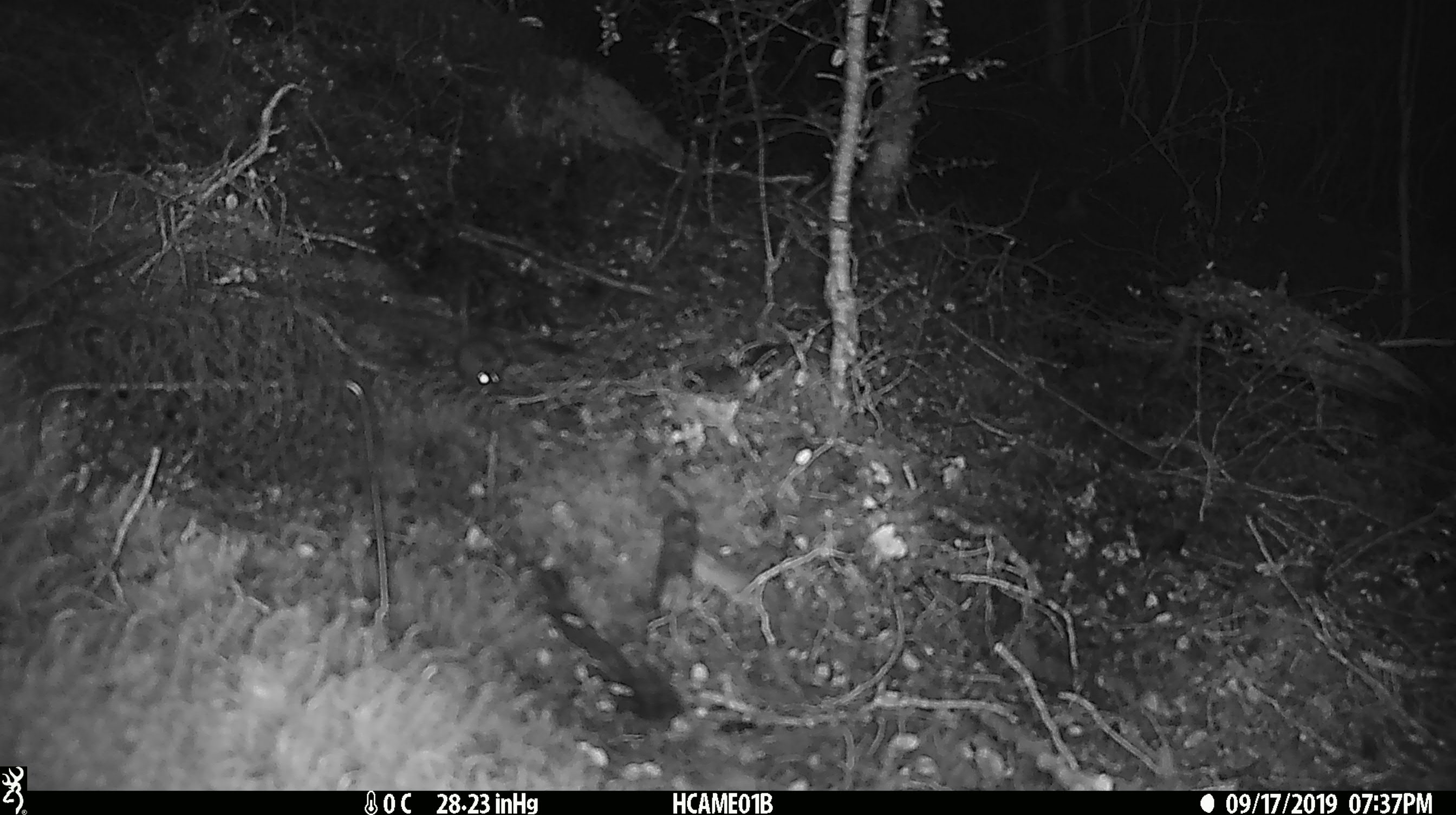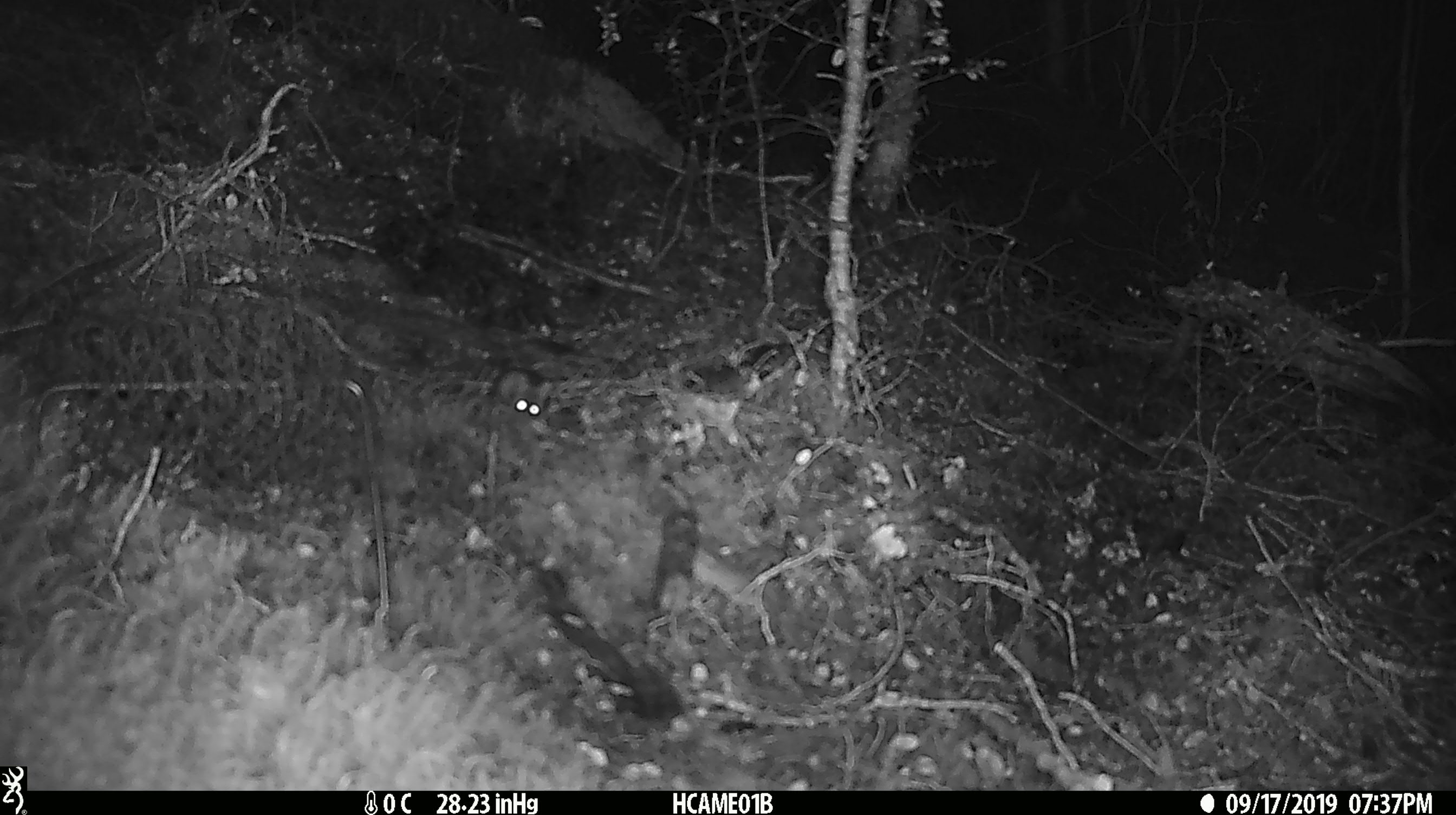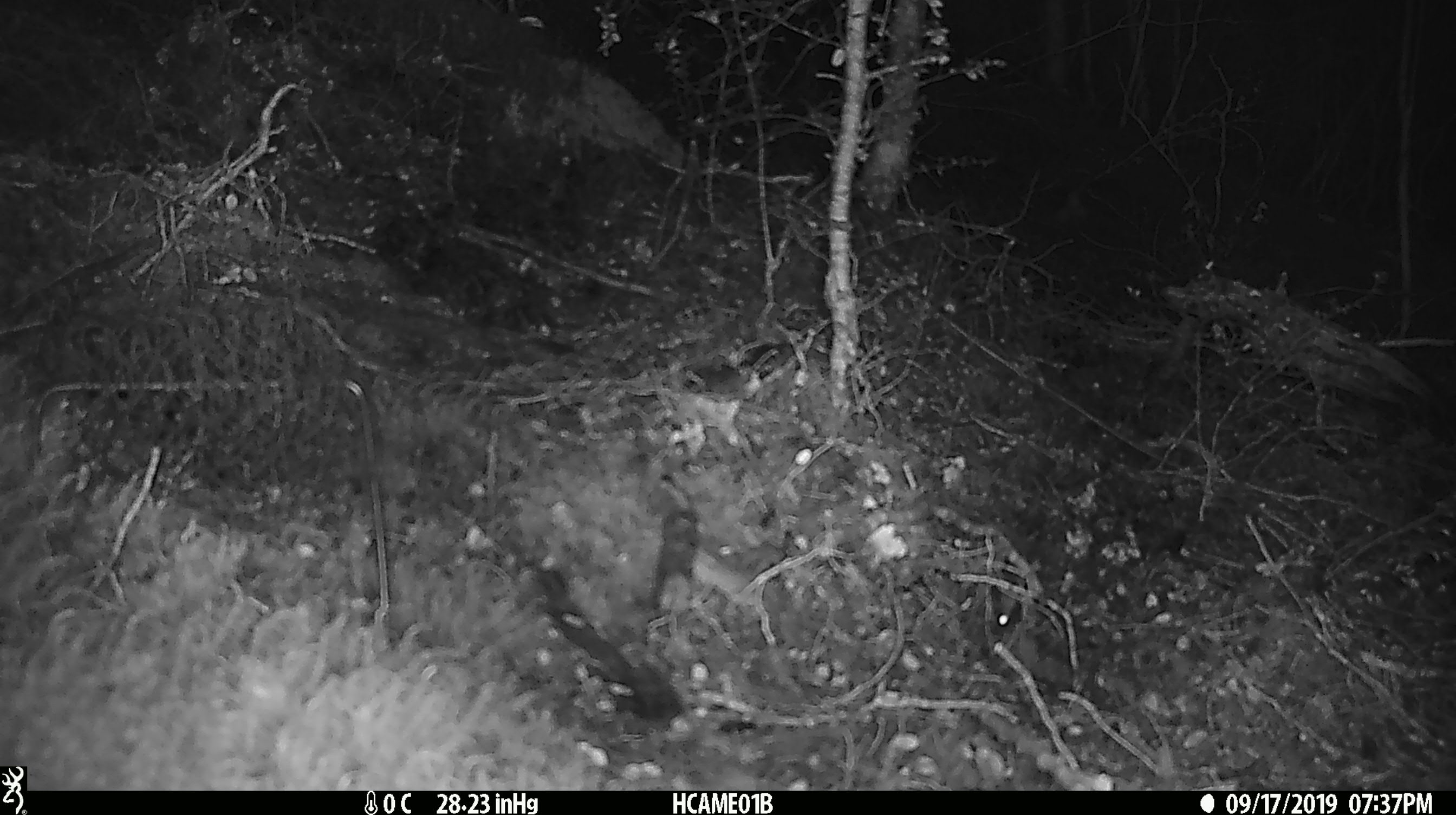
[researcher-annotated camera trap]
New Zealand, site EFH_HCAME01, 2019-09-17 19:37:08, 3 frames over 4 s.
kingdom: Animalia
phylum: Chordata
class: Mammalia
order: Rodentia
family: Muridae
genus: Mus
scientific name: Mus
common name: mouse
Mouse (Mus).